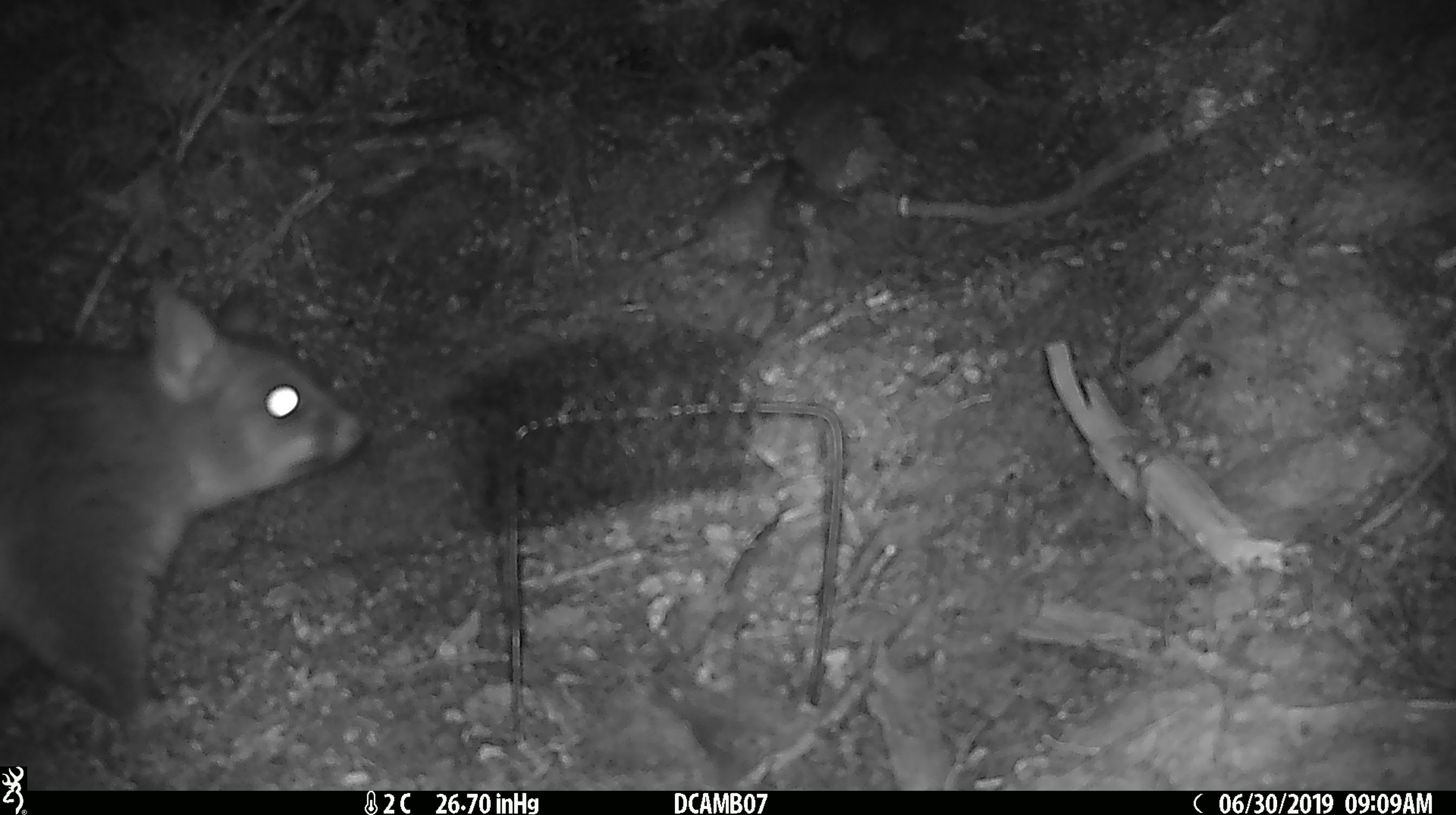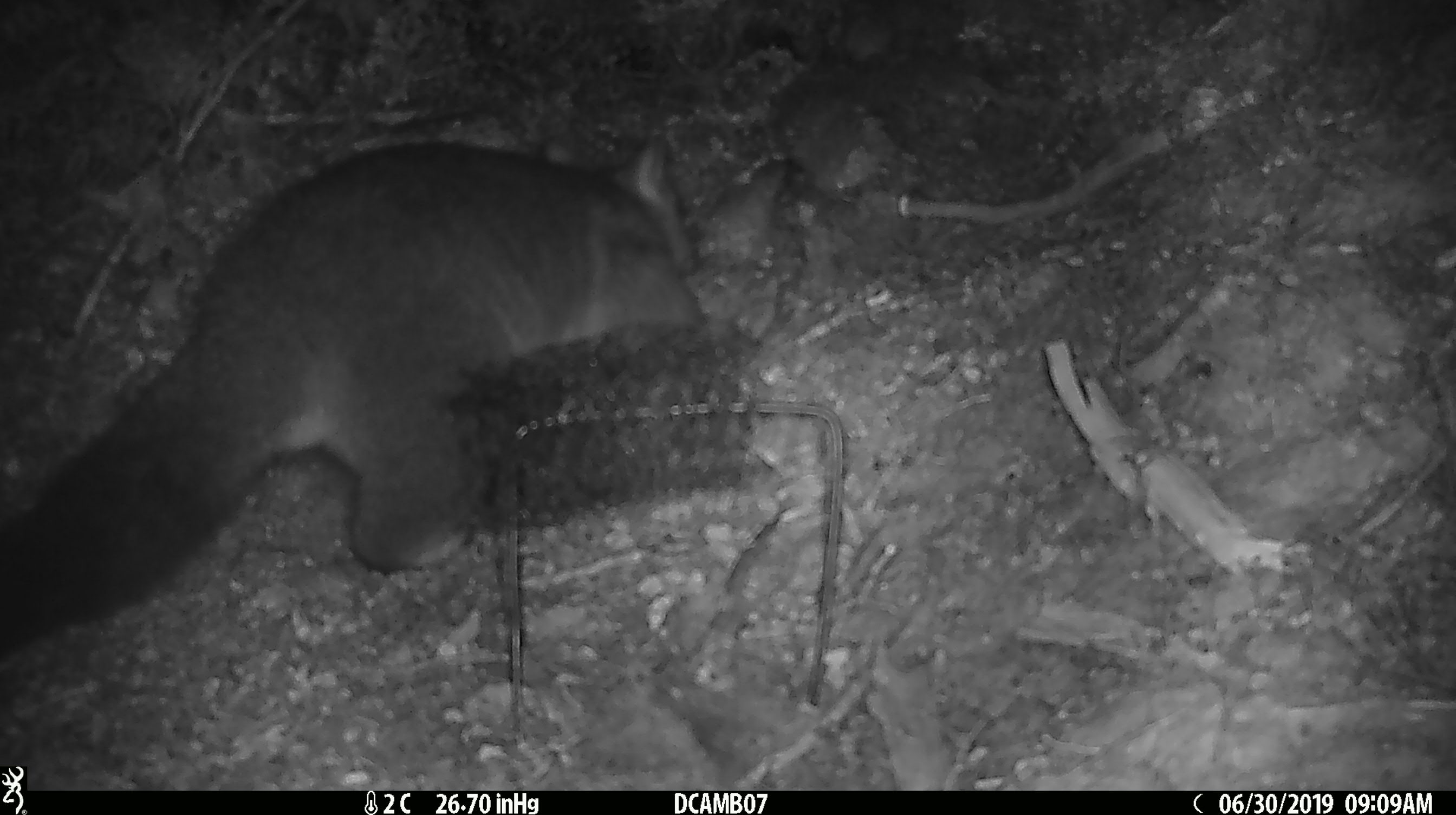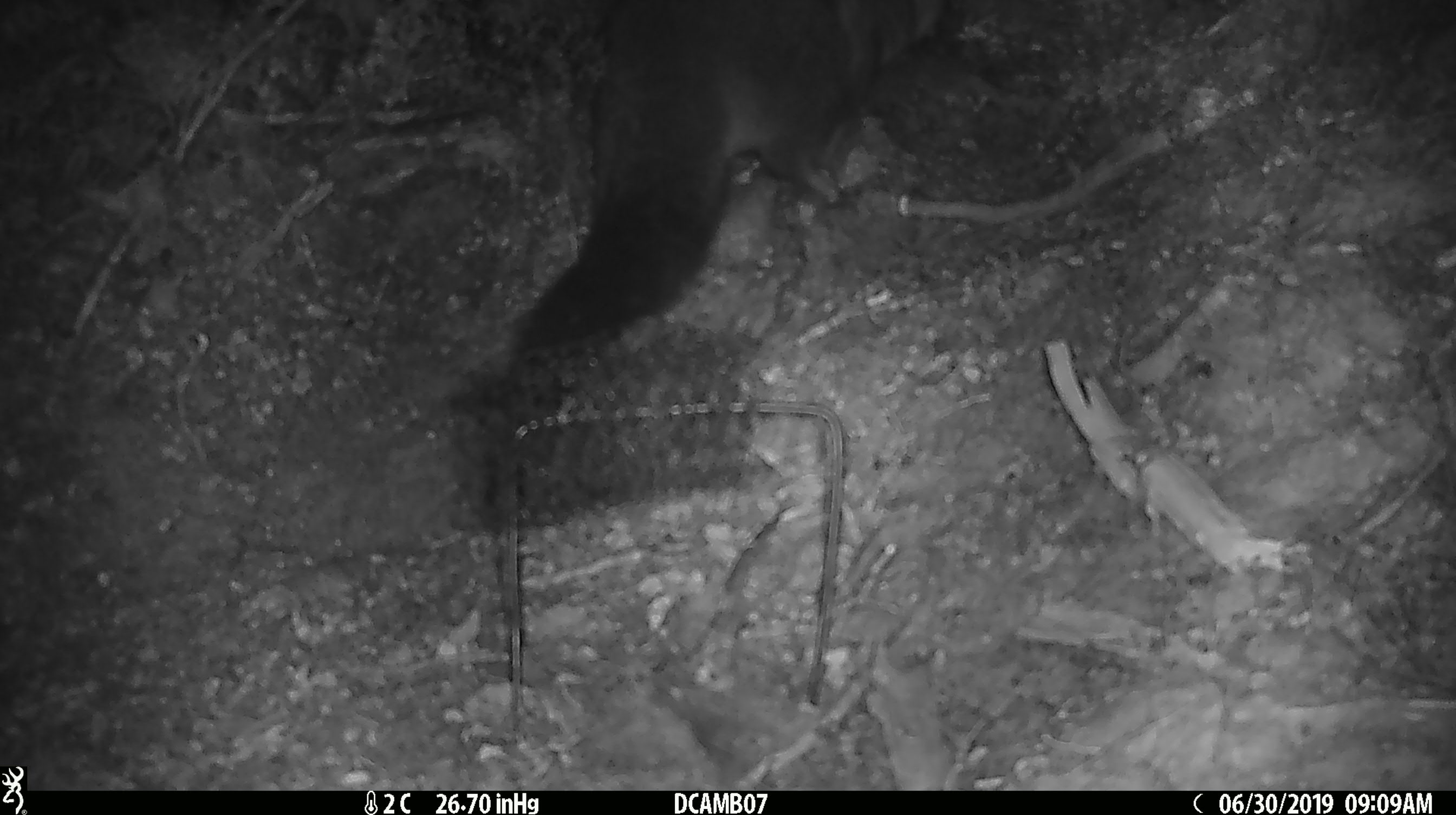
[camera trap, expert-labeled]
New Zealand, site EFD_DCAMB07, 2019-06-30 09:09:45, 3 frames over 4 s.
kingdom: Animalia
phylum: Chordata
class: Mammalia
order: Diprotodontia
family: Phalangeridae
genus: Trichosurus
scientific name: Trichosurus vulpecula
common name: common brushtail possum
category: possum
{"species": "possum (common brushtail possum) (Trichosurus vulpecula)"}